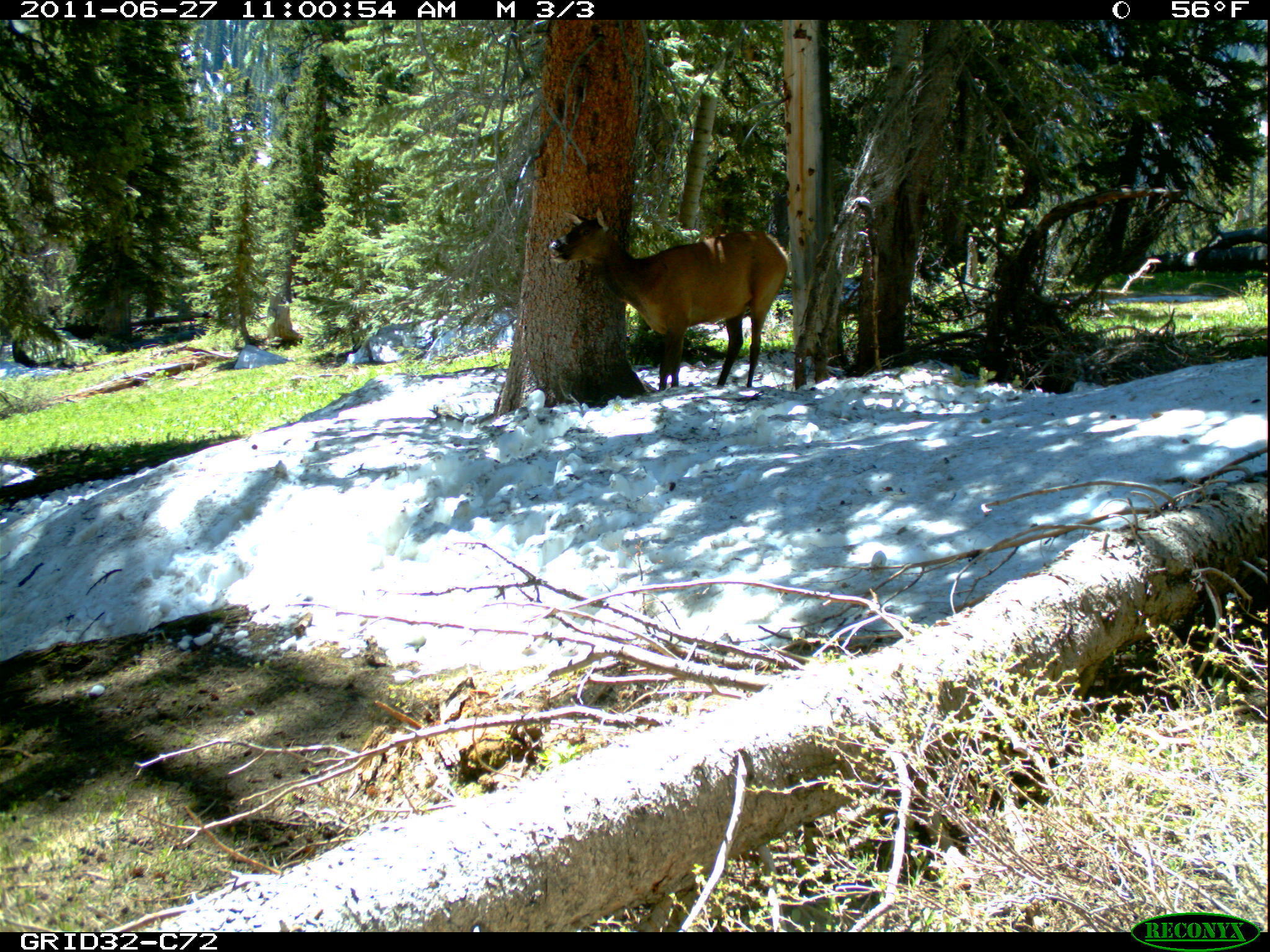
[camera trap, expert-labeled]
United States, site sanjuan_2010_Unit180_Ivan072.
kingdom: Animalia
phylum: Chordata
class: Mammalia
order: Artiodactyla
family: Cervidae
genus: Cervus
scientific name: Cervus elaphus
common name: red deer